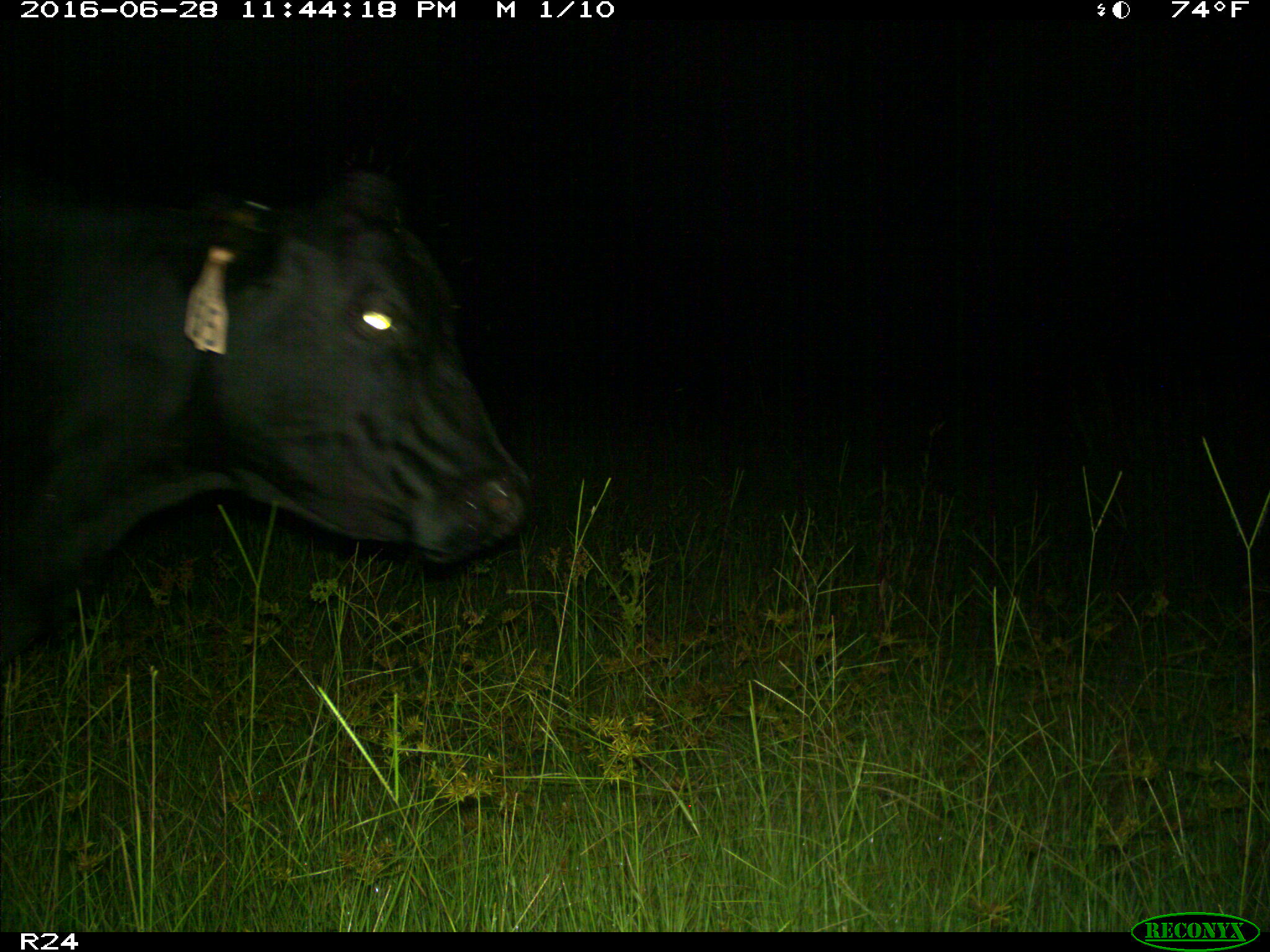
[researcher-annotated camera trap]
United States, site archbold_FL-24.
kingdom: Animalia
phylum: Chordata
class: Mammalia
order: Artiodactyla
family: Bovidae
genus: Bos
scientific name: Bos taurus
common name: domestic cow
Bos taurus (domestic cow).